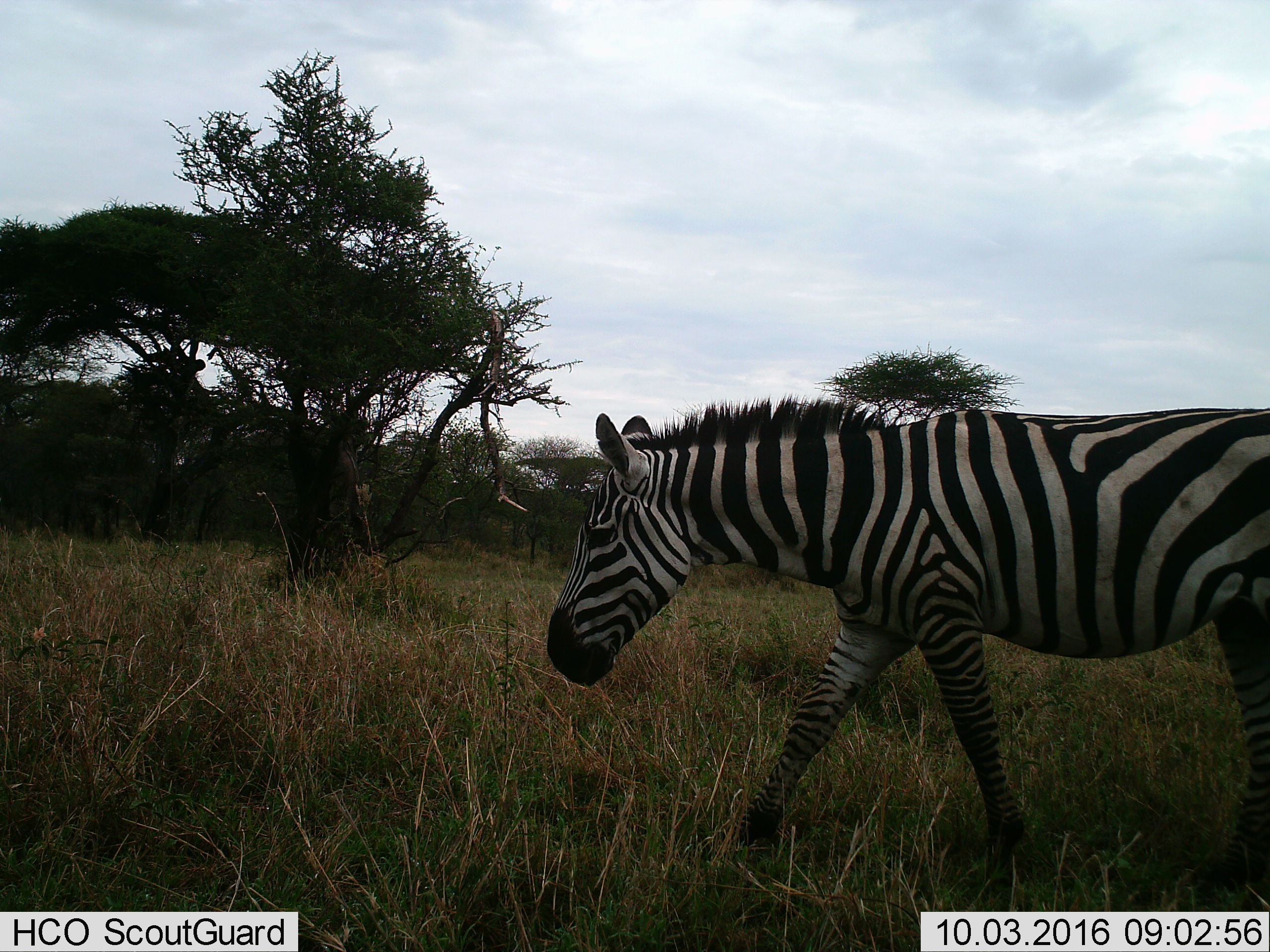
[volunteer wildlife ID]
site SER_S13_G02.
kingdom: Animalia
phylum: Chordata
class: Mammalia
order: Perissodactyla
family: Equidae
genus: Equus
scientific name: Equus quagga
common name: plains zebra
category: zebraplains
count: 1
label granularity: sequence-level